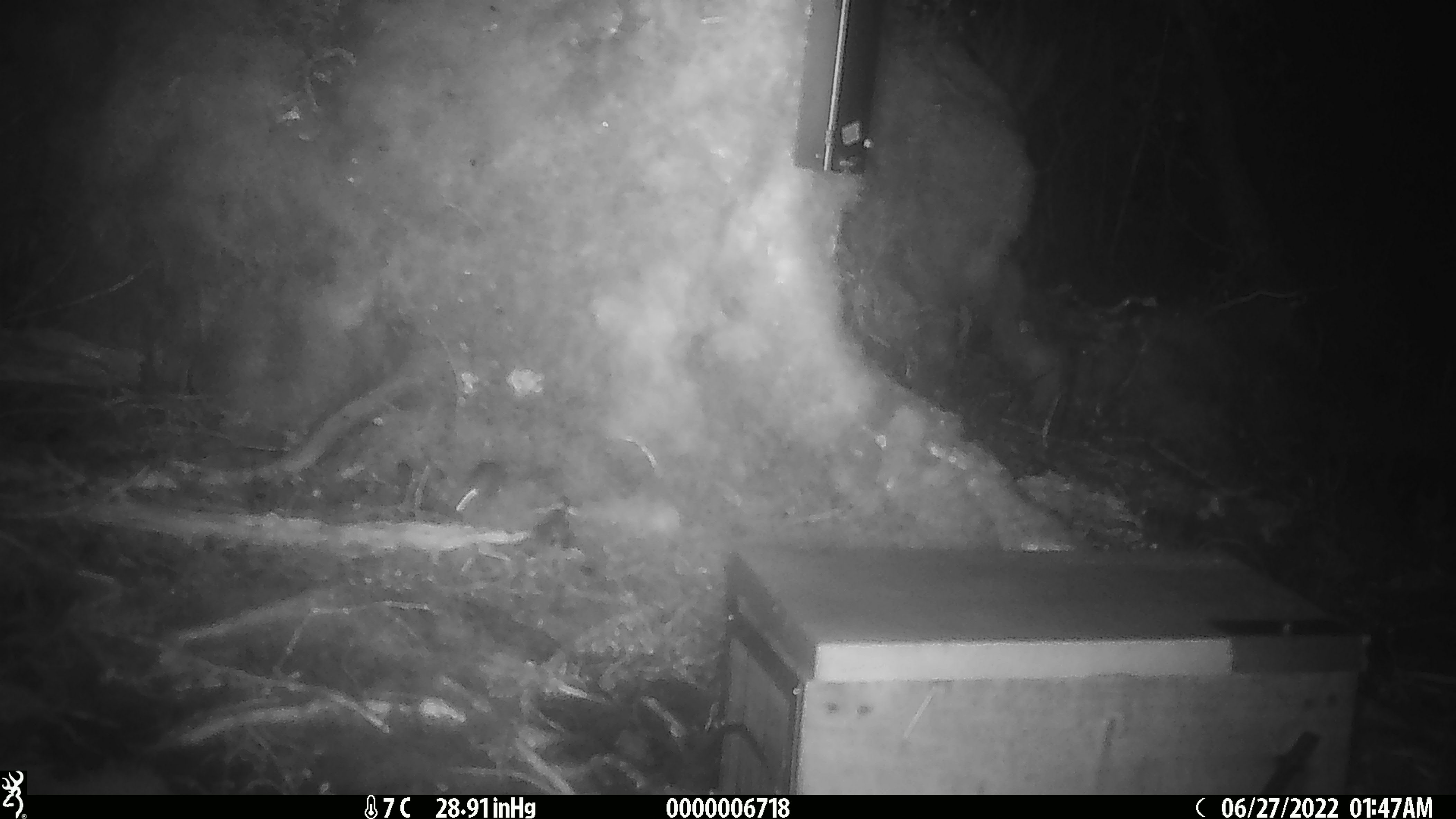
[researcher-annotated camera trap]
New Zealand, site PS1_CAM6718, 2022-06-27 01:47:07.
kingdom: Animalia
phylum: Chordata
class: Mammalia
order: Rodentia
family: Muridae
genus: Mus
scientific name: Mus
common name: mouse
Mouse (Mus).